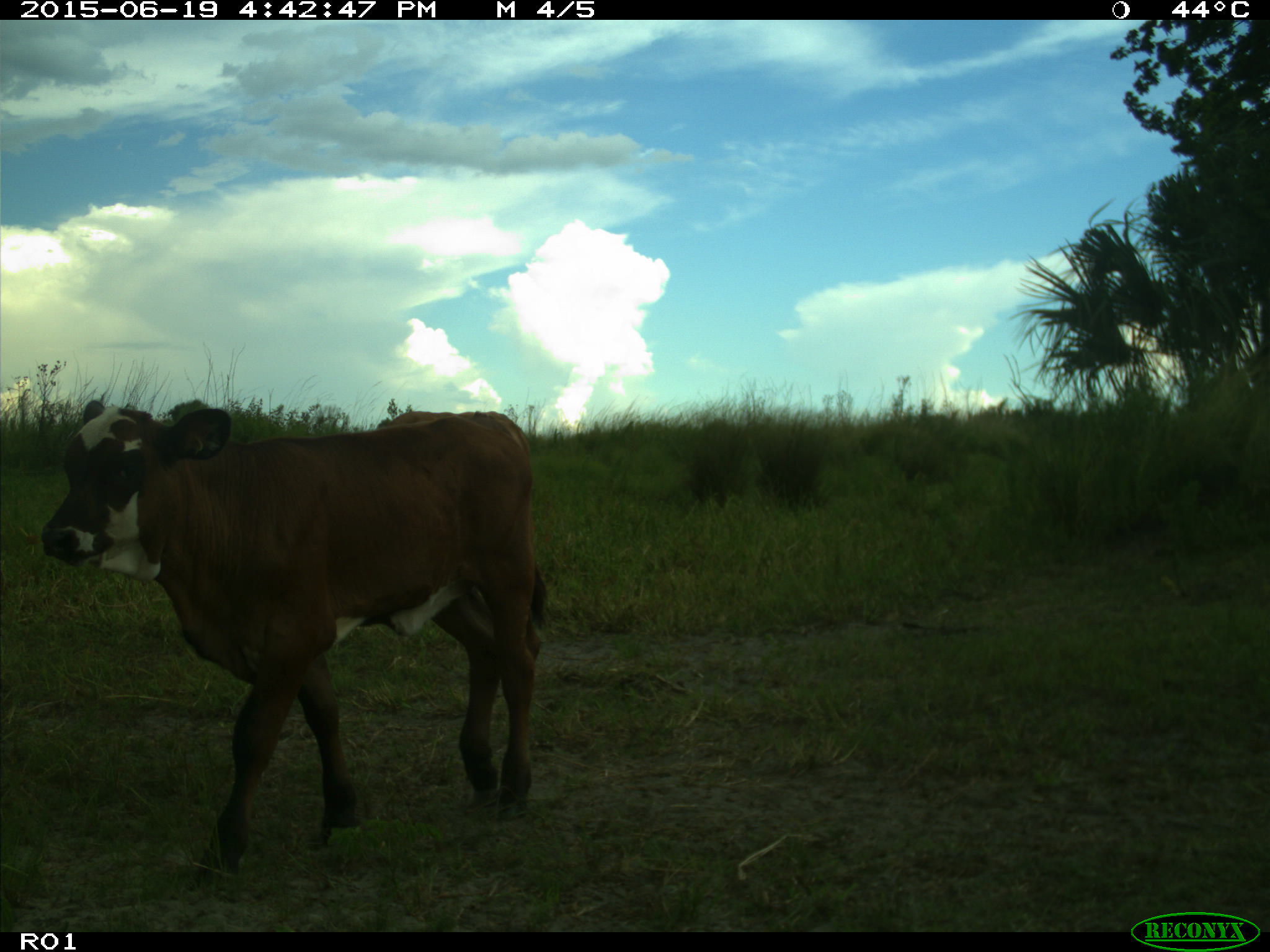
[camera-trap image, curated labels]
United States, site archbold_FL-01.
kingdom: Animalia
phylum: Chordata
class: Mammalia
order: Artiodactyla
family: Bovidae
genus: Bos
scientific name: Bos taurus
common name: domestic cow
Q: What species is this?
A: Bos taurus (domestic cow).